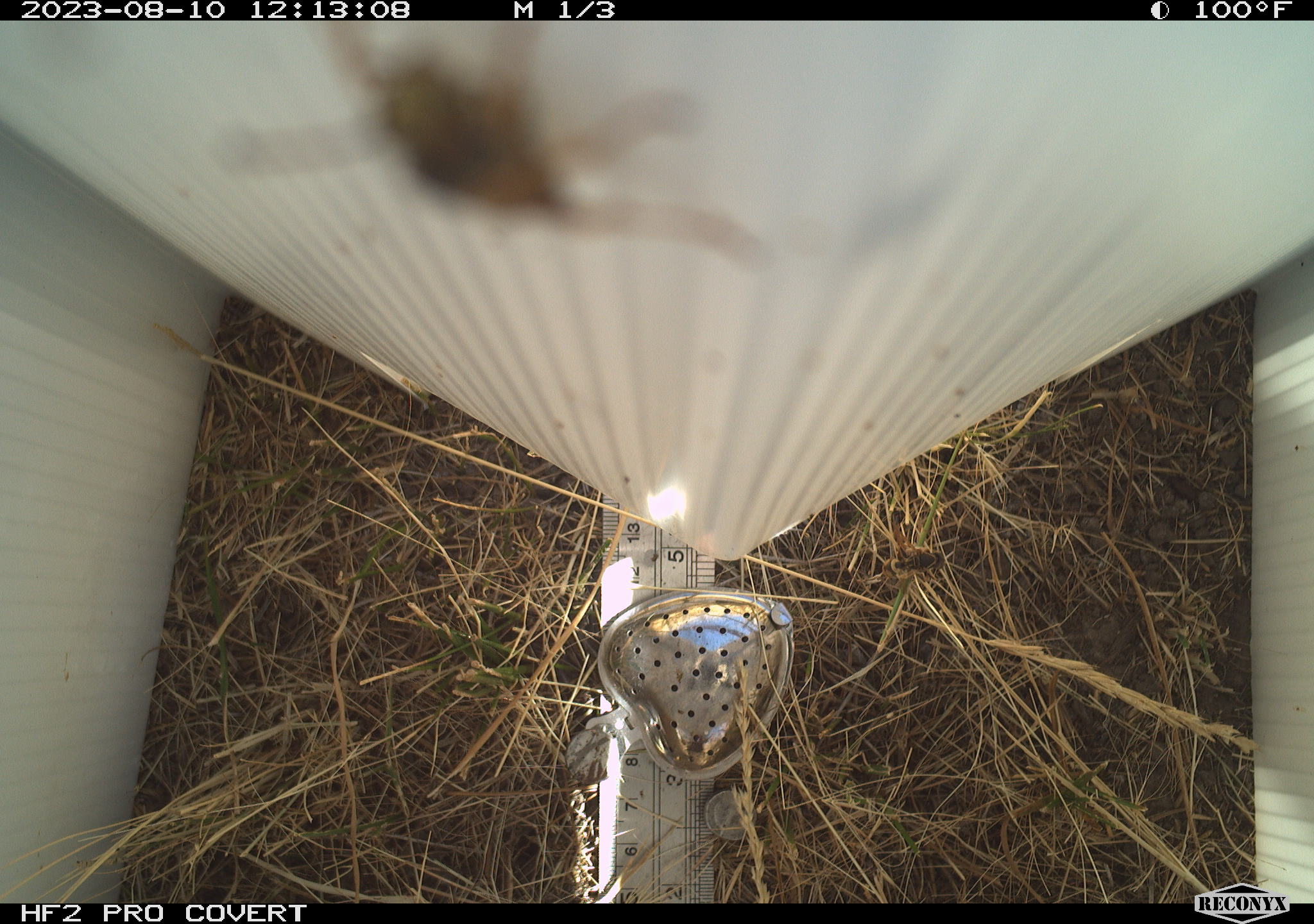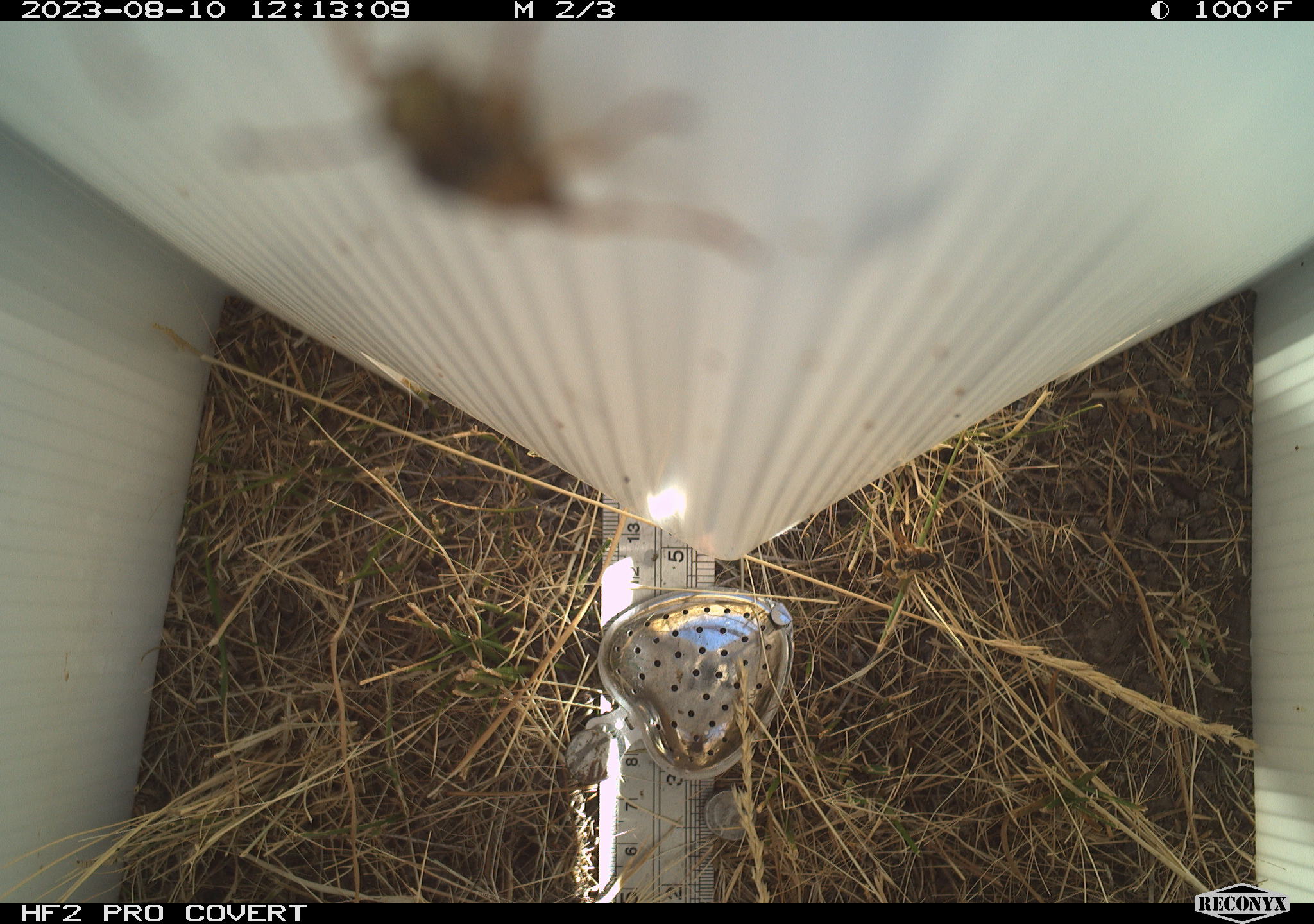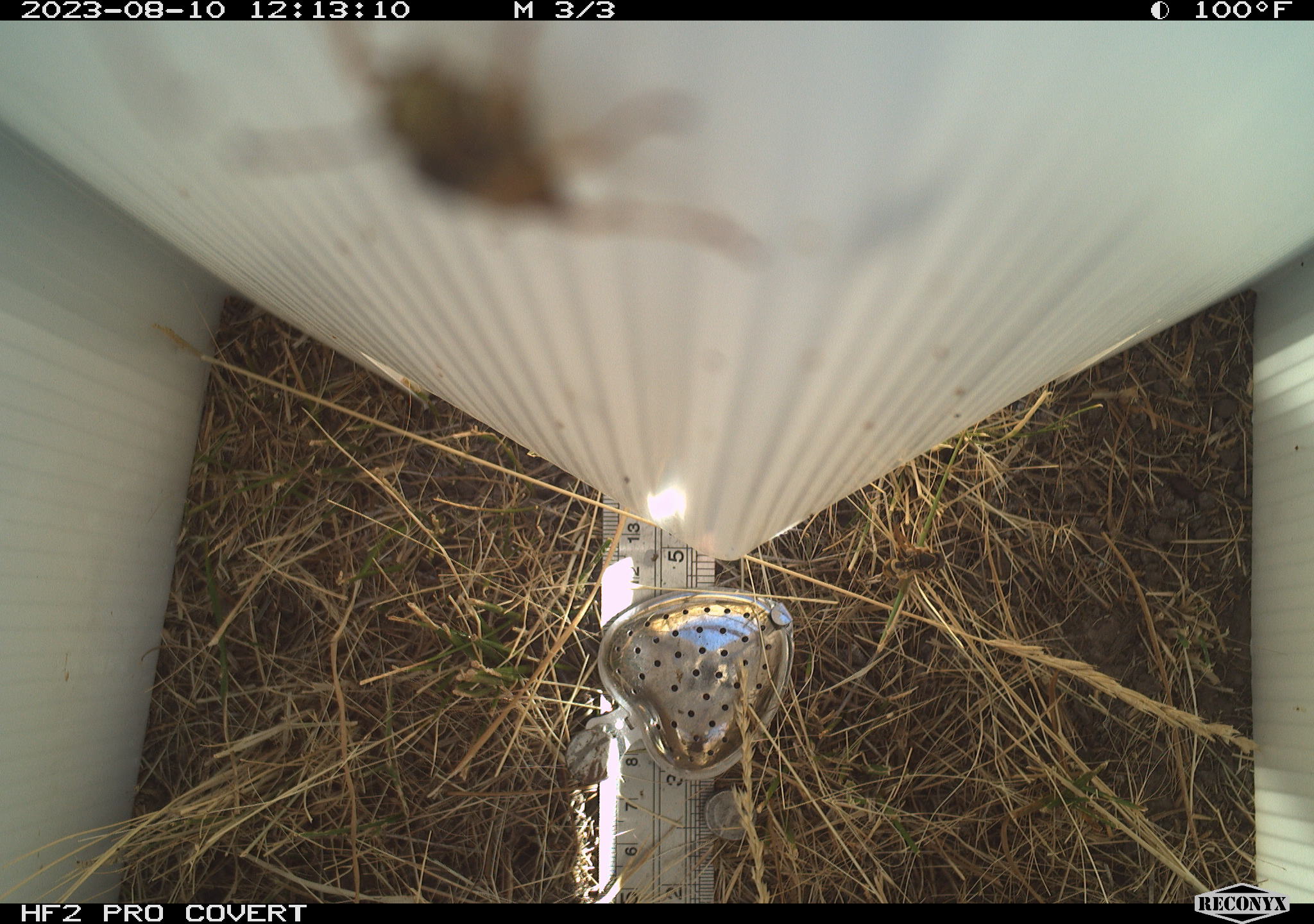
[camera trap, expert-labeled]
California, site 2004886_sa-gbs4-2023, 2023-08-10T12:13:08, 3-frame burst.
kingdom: Animalia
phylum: Arthropoda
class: Insecta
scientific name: Insecta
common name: insect